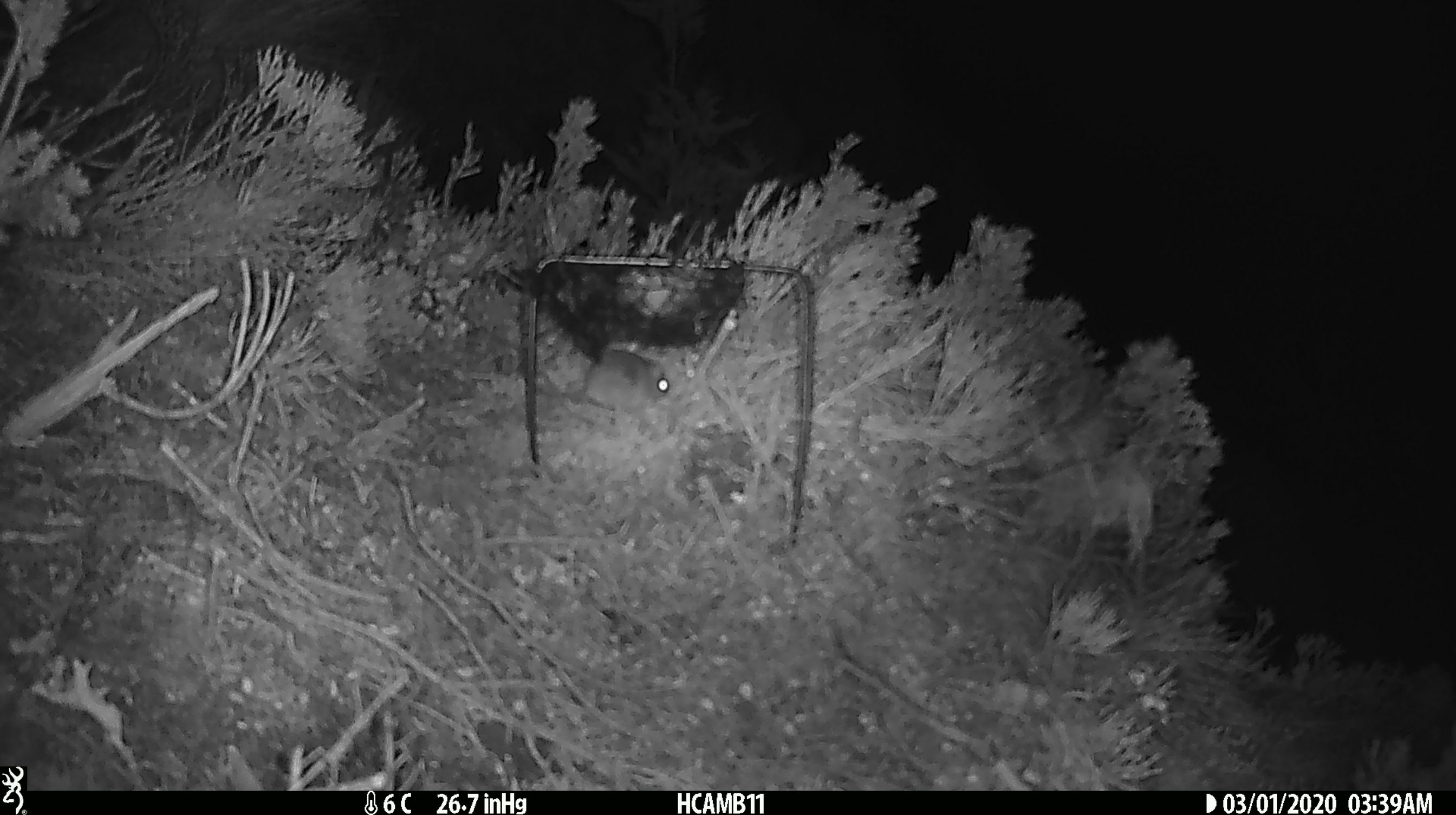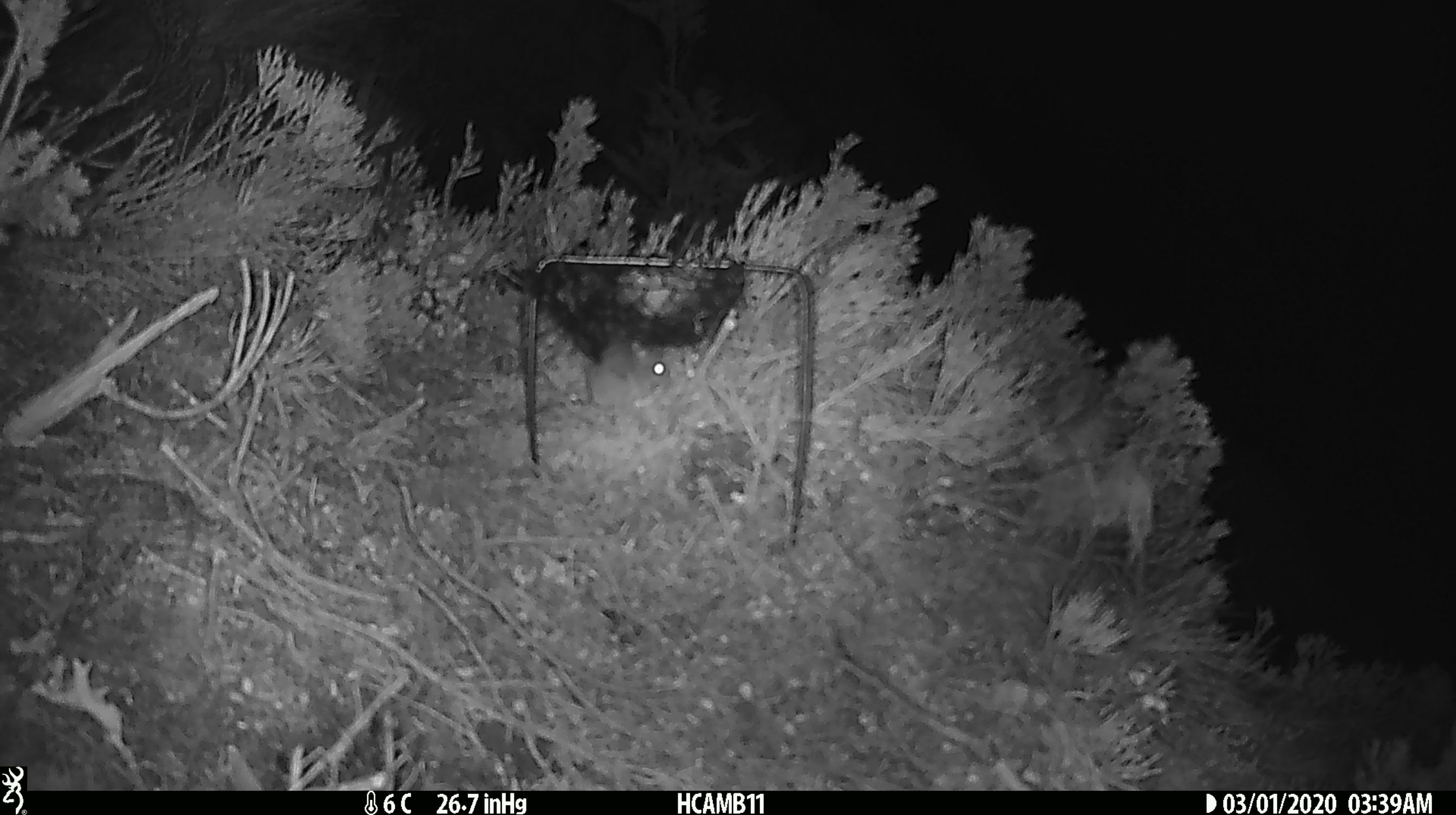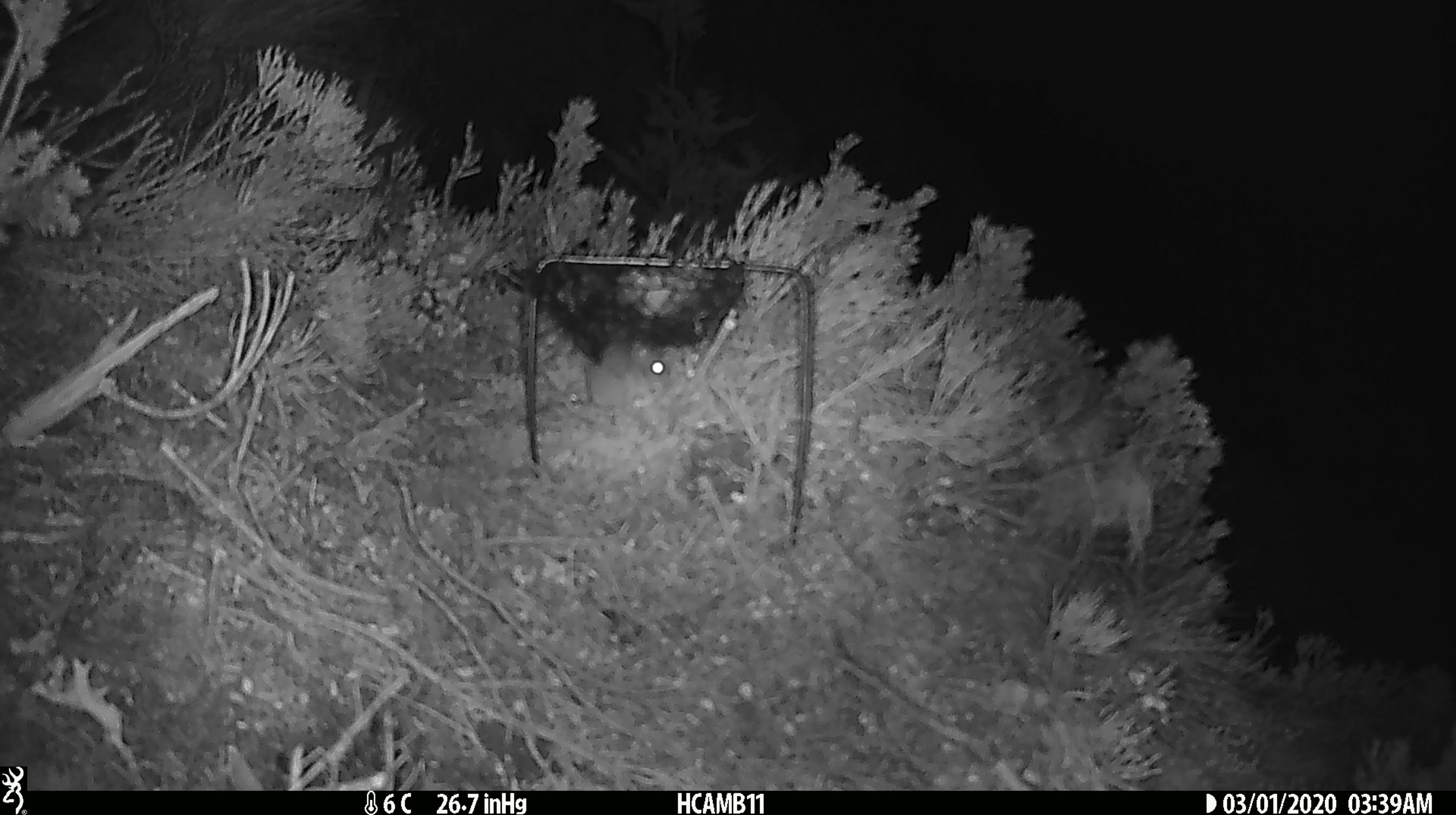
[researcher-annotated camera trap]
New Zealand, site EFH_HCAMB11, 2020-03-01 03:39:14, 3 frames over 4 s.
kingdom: Animalia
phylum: Chordata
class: Mammalia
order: Rodentia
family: Muridae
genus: Mus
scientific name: Mus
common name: mouse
Mouse (Mus).